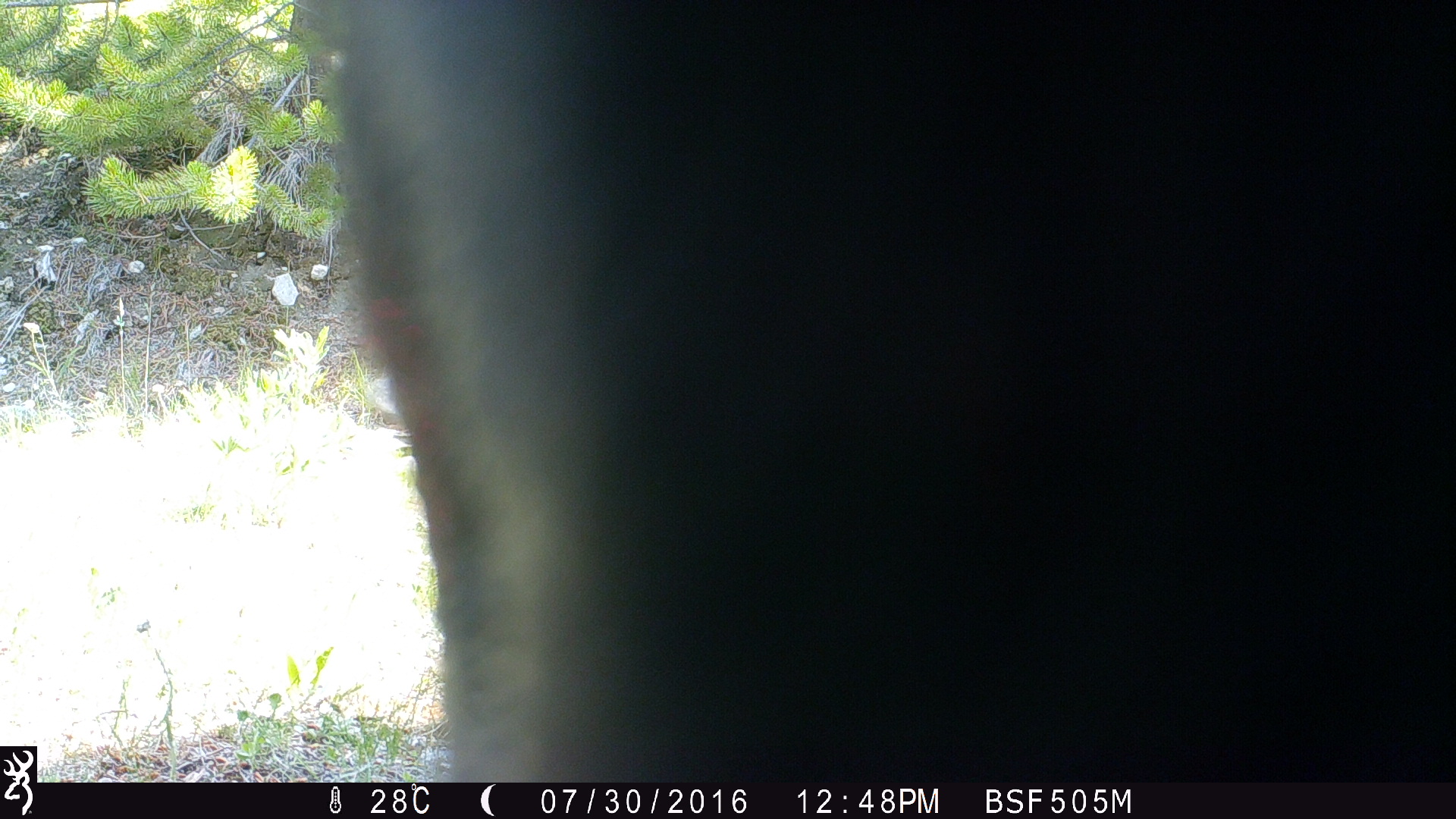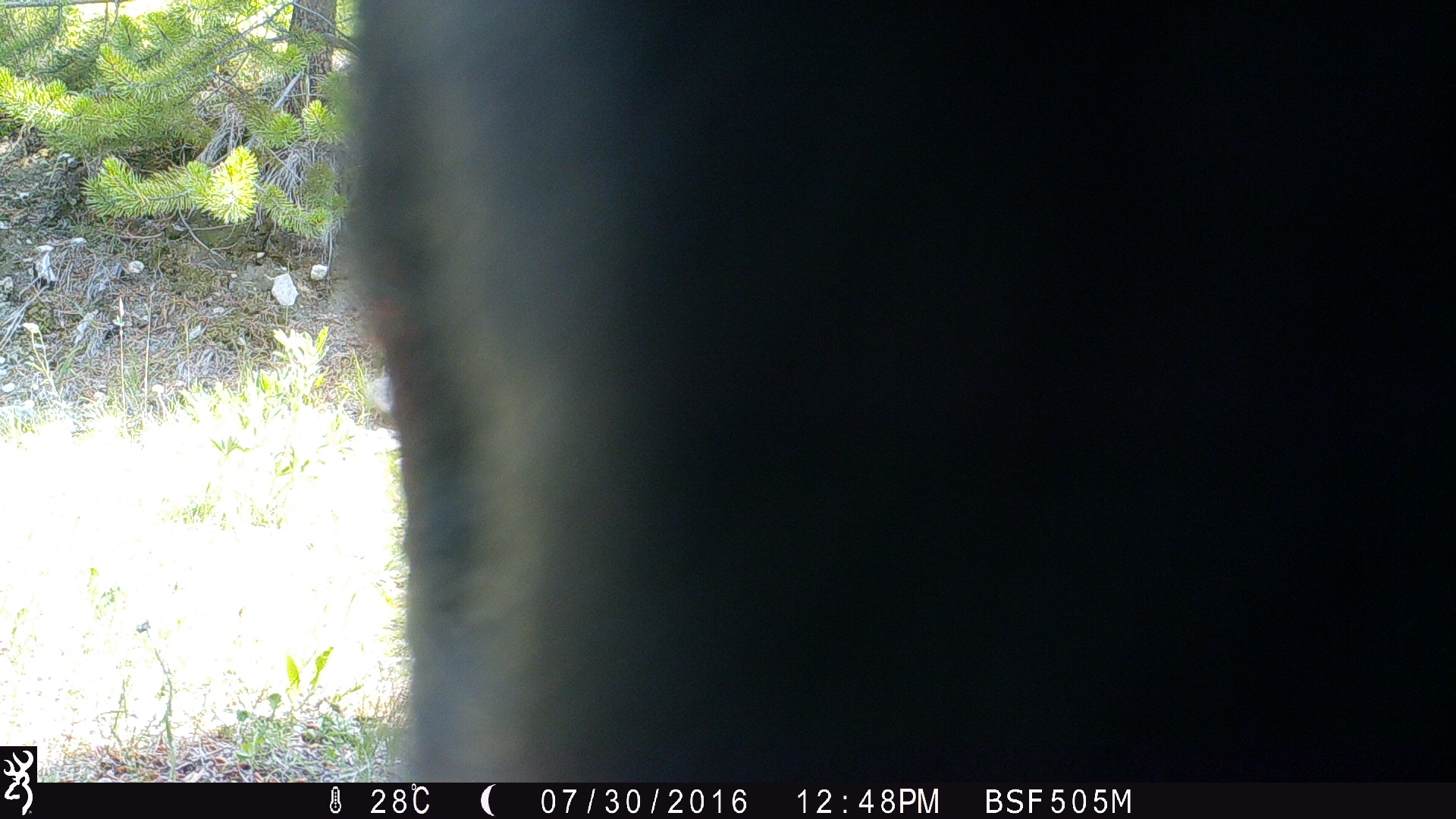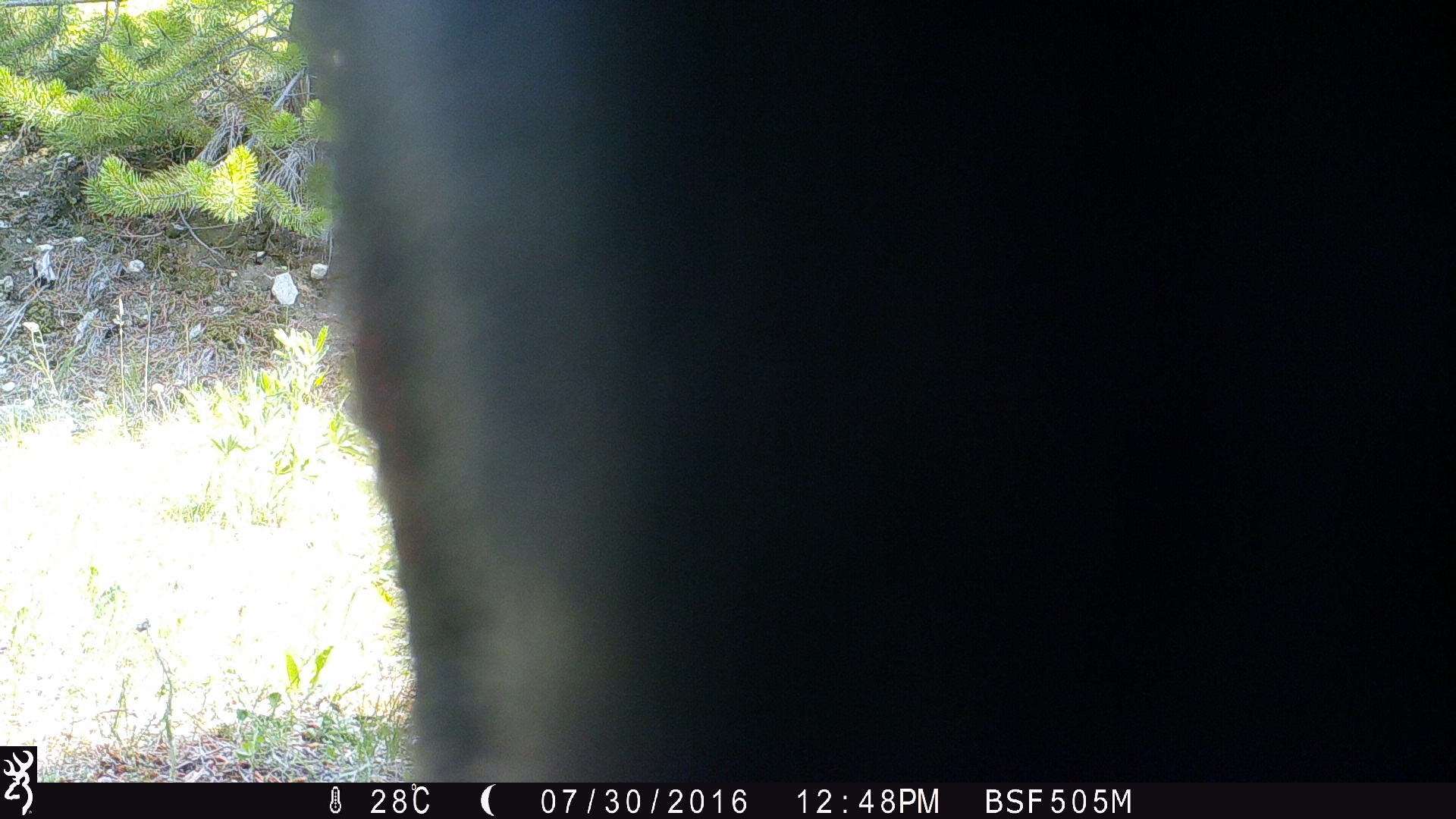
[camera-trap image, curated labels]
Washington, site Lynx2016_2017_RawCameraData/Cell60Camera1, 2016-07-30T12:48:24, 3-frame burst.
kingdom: Animalia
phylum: Chordata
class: Mammalia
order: Artiodactyla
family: Bovidae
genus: Bos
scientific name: Bos taurus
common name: domestic cattle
Domestic cattle (Bos taurus). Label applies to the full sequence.